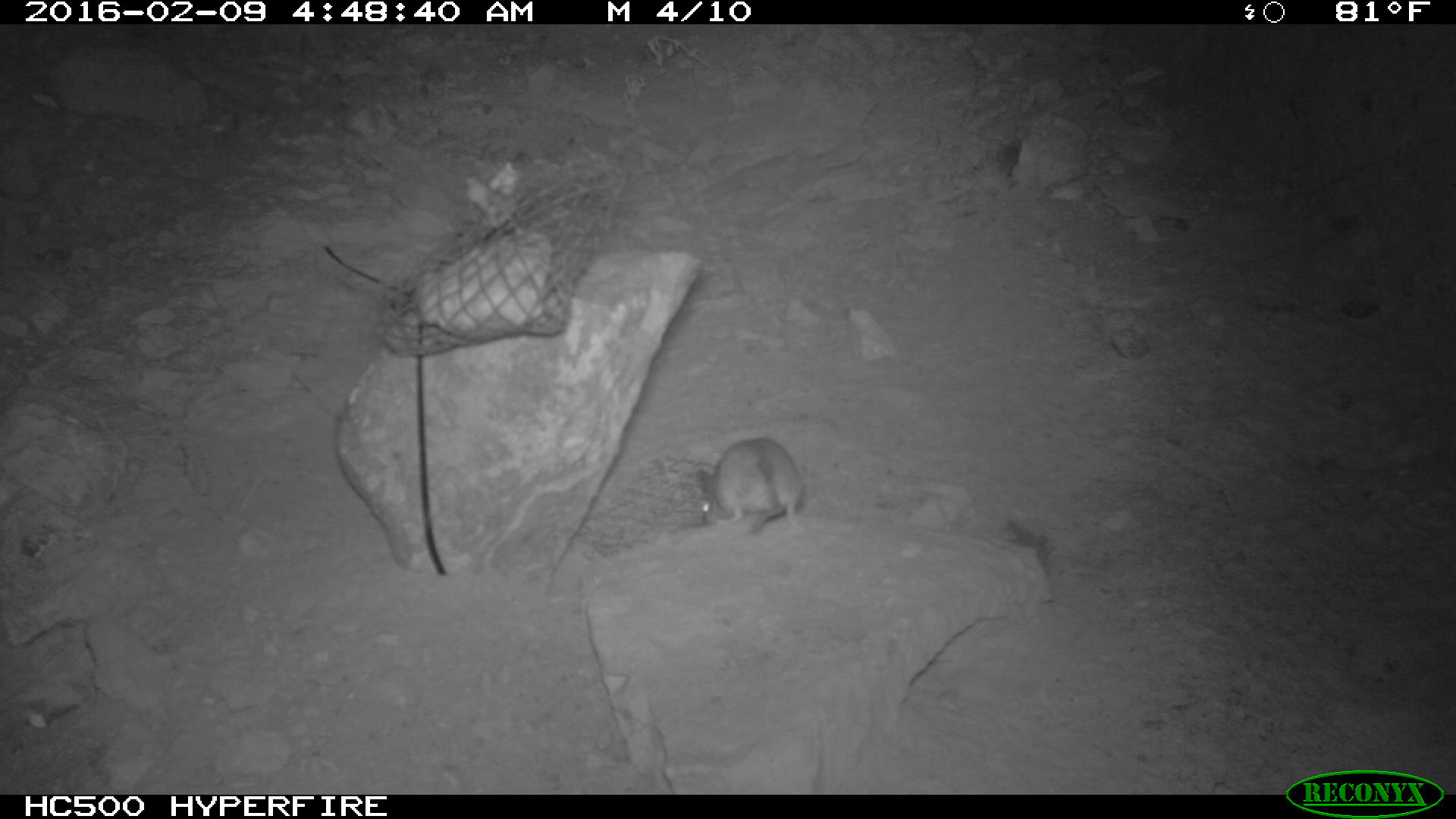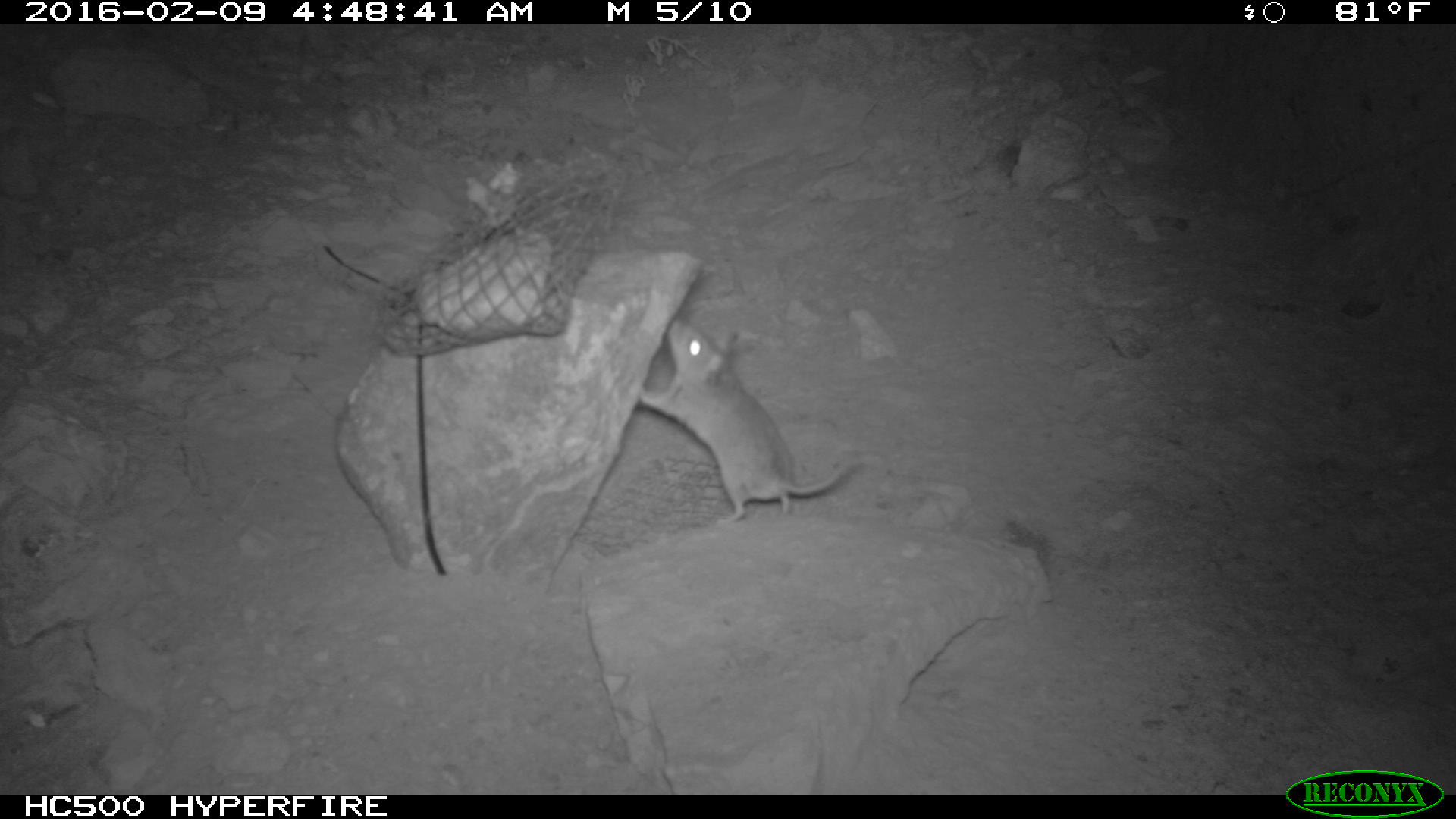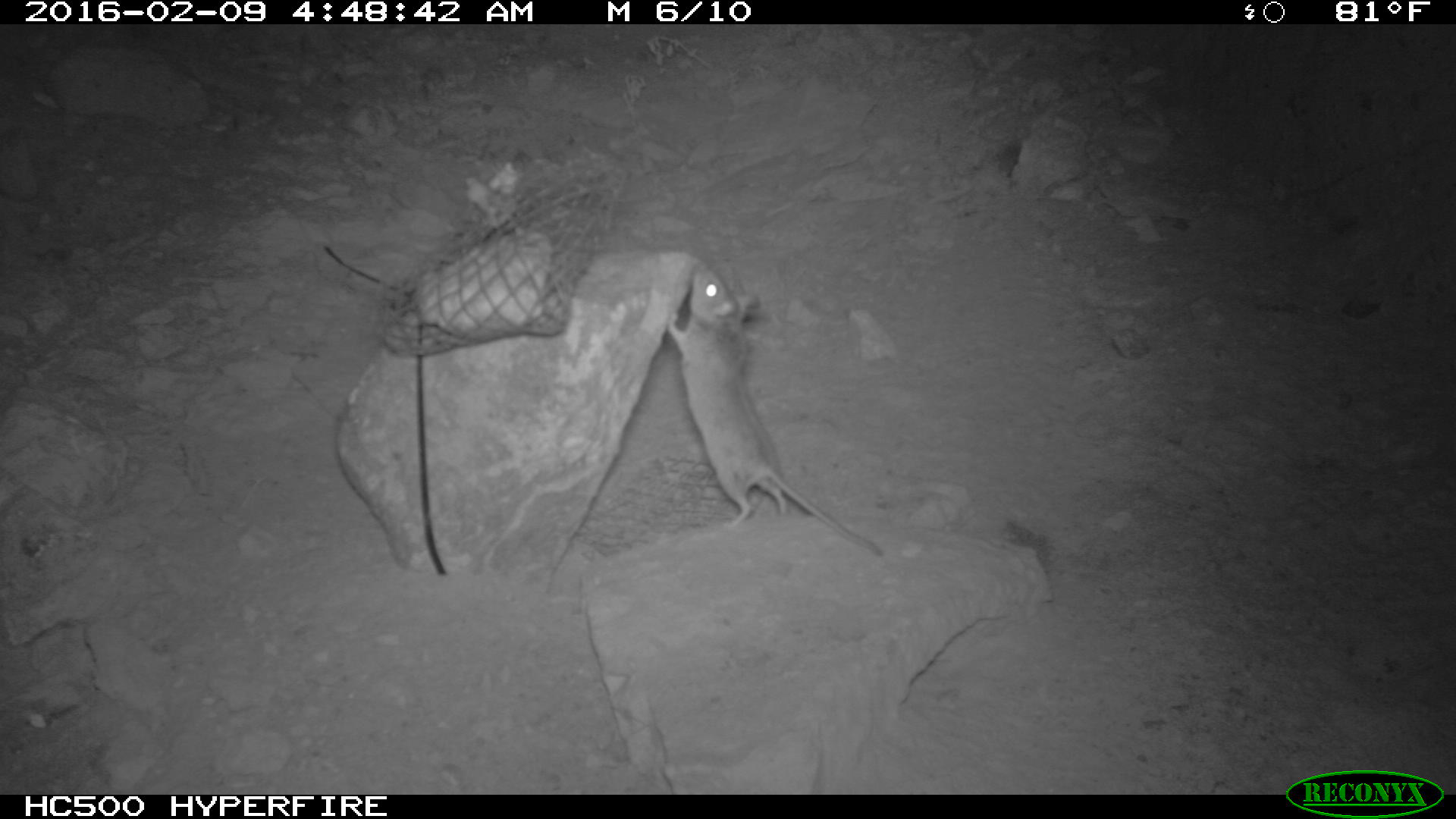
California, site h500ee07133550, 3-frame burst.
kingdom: Animalia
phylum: Chordata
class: Mammalia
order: Rodentia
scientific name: Rodentia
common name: rodent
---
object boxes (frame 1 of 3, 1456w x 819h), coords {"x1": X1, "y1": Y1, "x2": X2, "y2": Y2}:
rodent: {"x1": 689, "y1": 433, "x2": 802, "y2": 541}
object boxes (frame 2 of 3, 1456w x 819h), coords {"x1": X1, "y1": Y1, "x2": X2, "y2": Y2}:
rodent: {"x1": 639, "y1": 320, "x2": 854, "y2": 523}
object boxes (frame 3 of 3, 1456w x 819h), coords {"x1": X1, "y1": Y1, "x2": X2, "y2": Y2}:
rodent: {"x1": 665, "y1": 257, "x2": 884, "y2": 558}